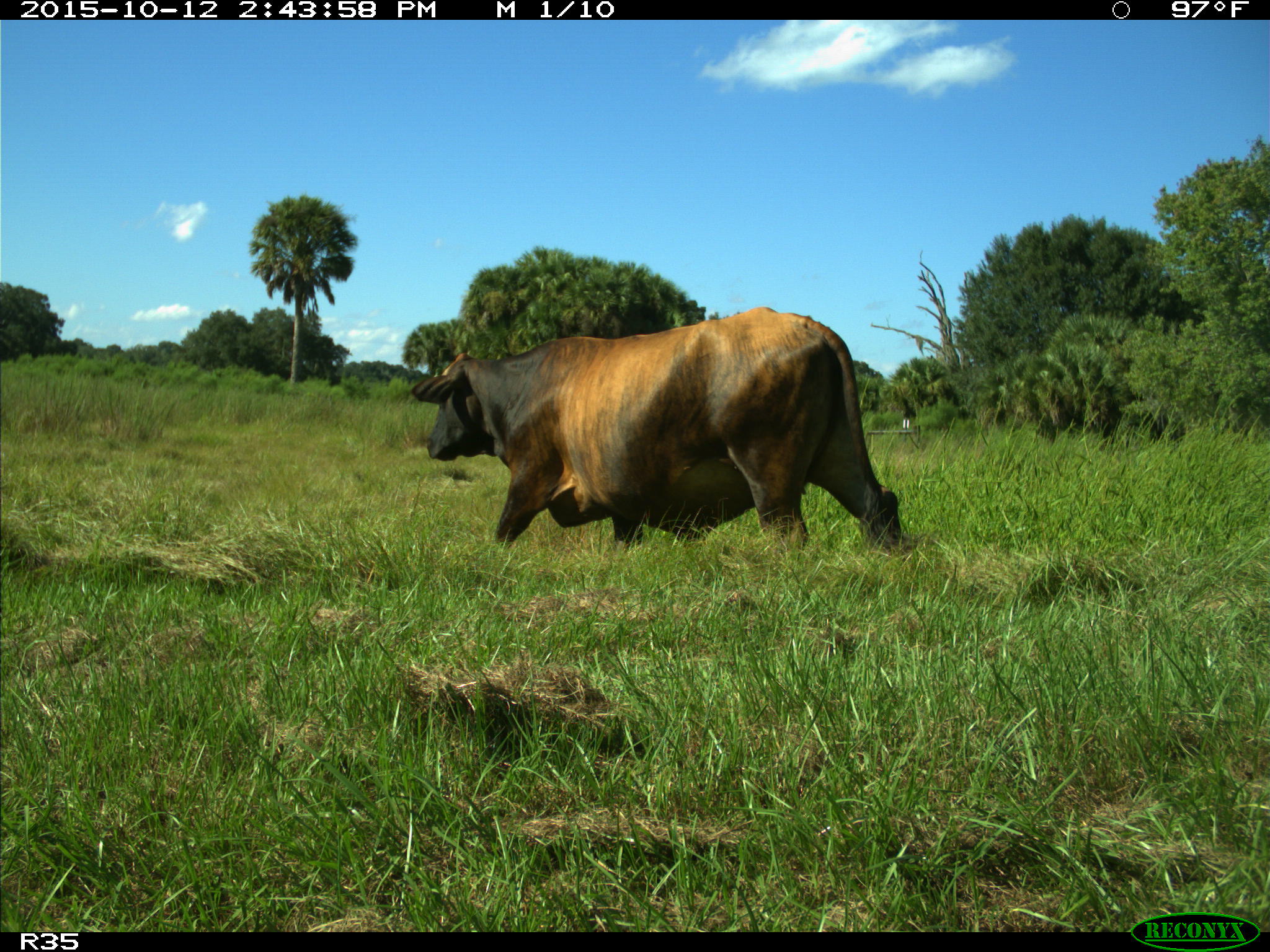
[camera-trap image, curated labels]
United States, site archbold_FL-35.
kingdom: Animalia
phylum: Chordata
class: Mammalia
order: Artiodactyla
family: Bovidae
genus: Bos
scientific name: Bos taurus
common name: domestic cow